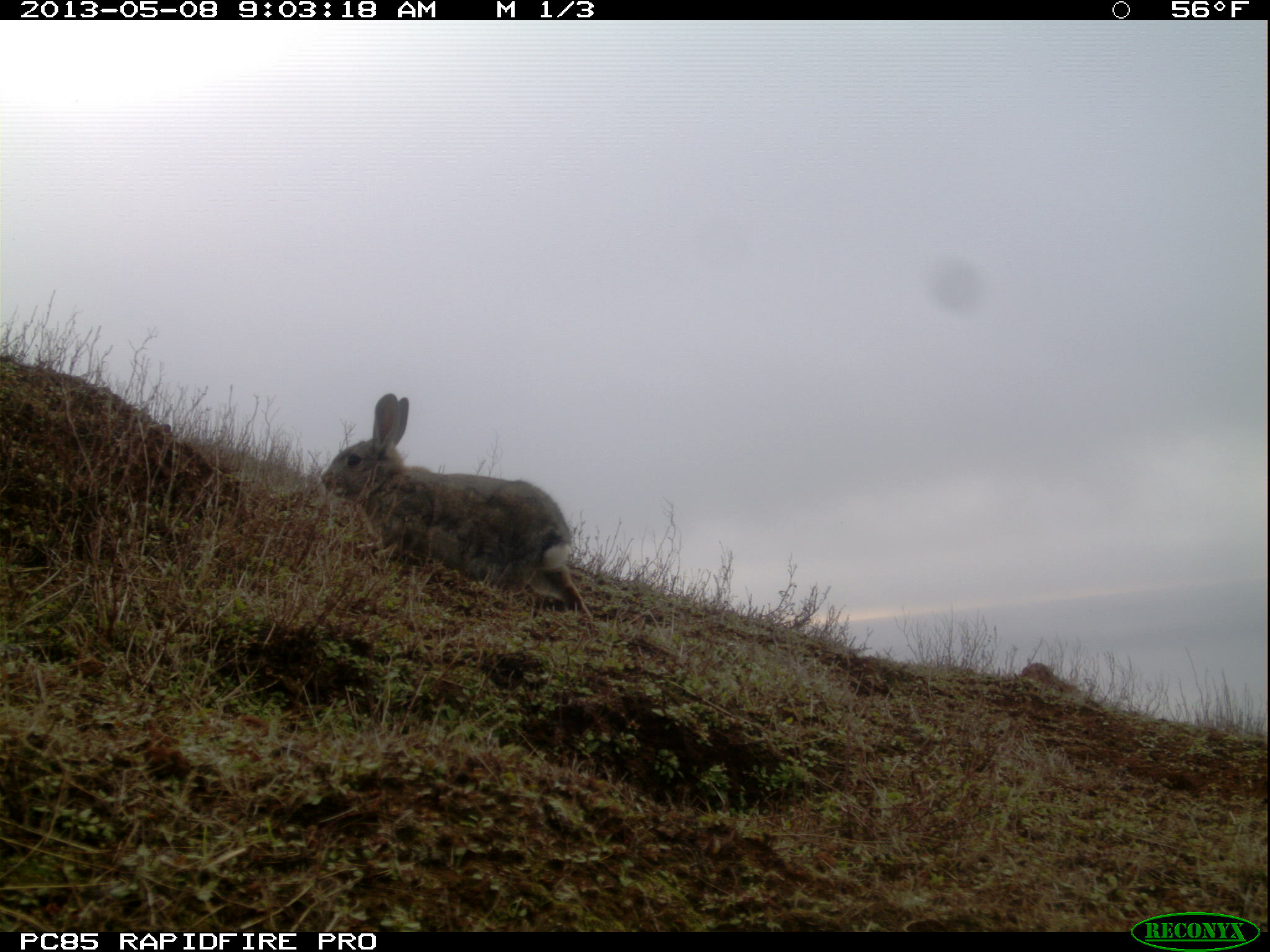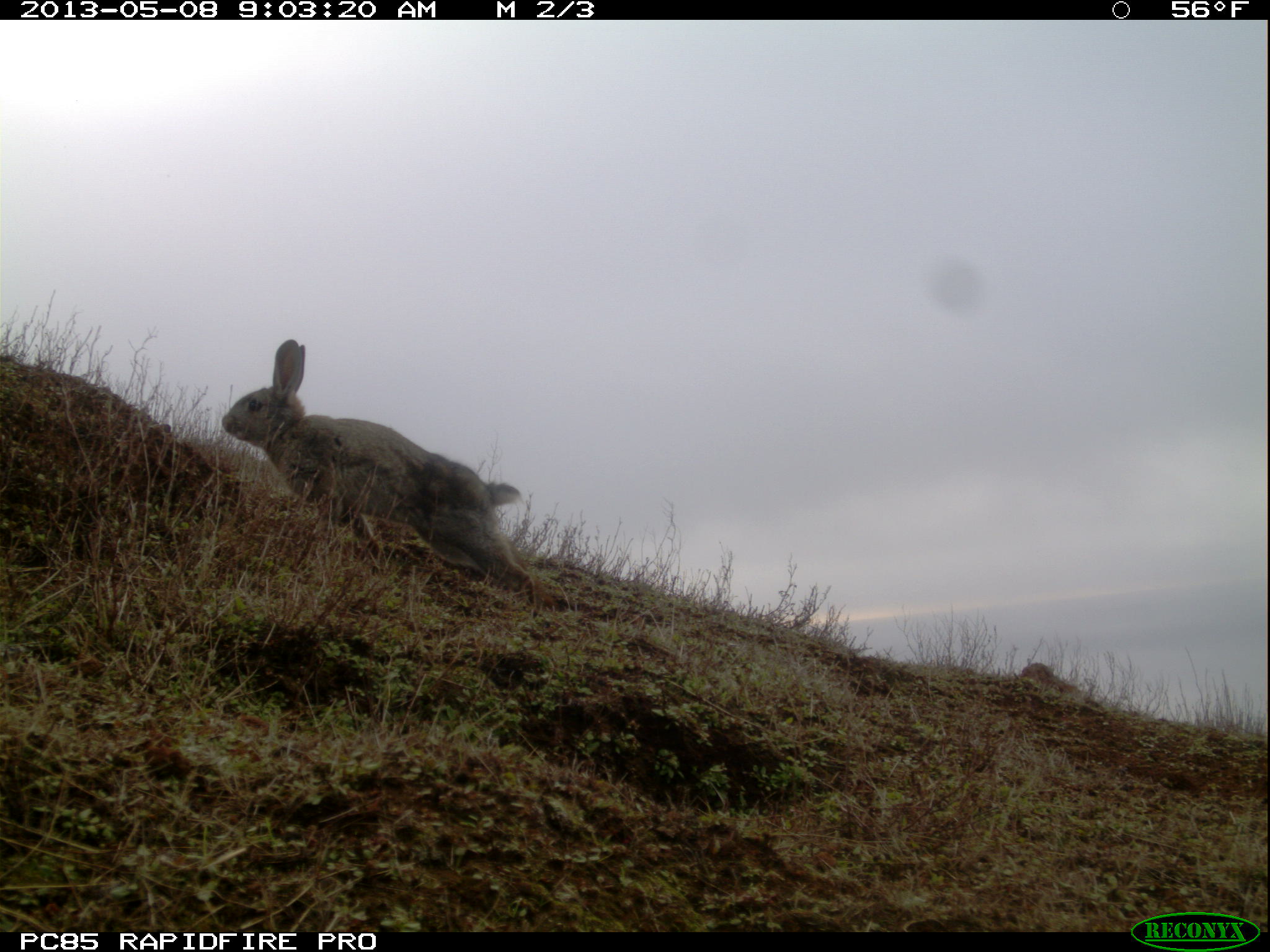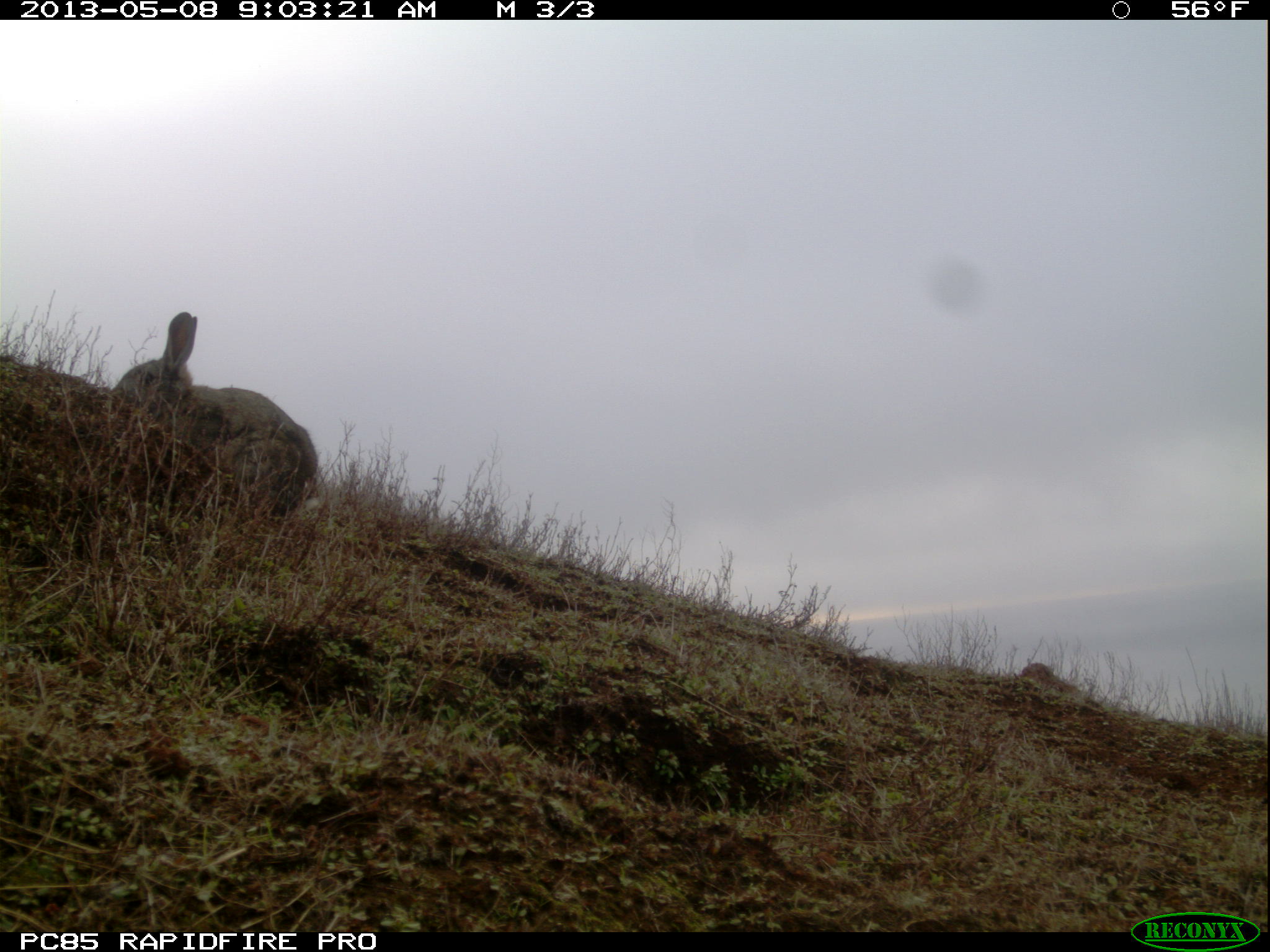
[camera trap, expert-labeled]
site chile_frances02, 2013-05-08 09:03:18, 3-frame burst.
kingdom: Animalia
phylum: Chordata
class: Mammalia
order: Lagomorpha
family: Leporidae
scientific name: Leporidae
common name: rabbits and hares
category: rabbit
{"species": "rabbit (rabbits and hares) (Leporidae)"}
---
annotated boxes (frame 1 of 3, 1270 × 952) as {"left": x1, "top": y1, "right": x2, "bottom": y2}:
rabbit: {"left": 318, "top": 395, "right": 591, "bottom": 628}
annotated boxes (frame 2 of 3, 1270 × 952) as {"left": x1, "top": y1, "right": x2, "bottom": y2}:
rabbit: {"left": 217, "top": 340, "right": 543, "bottom": 610}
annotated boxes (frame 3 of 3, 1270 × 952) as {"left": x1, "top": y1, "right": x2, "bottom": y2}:
rabbit: {"left": 110, "top": 312, "right": 318, "bottom": 542}